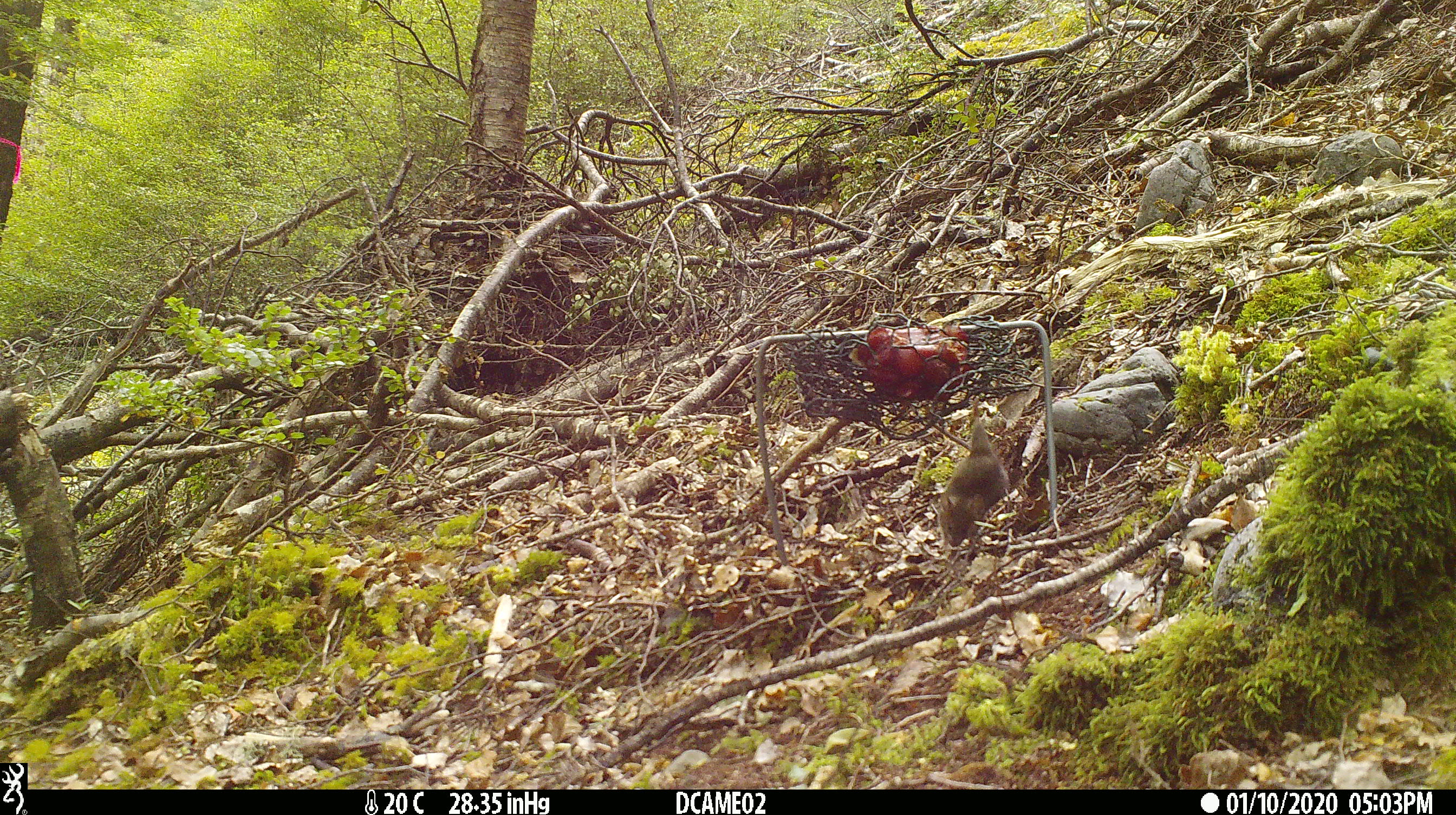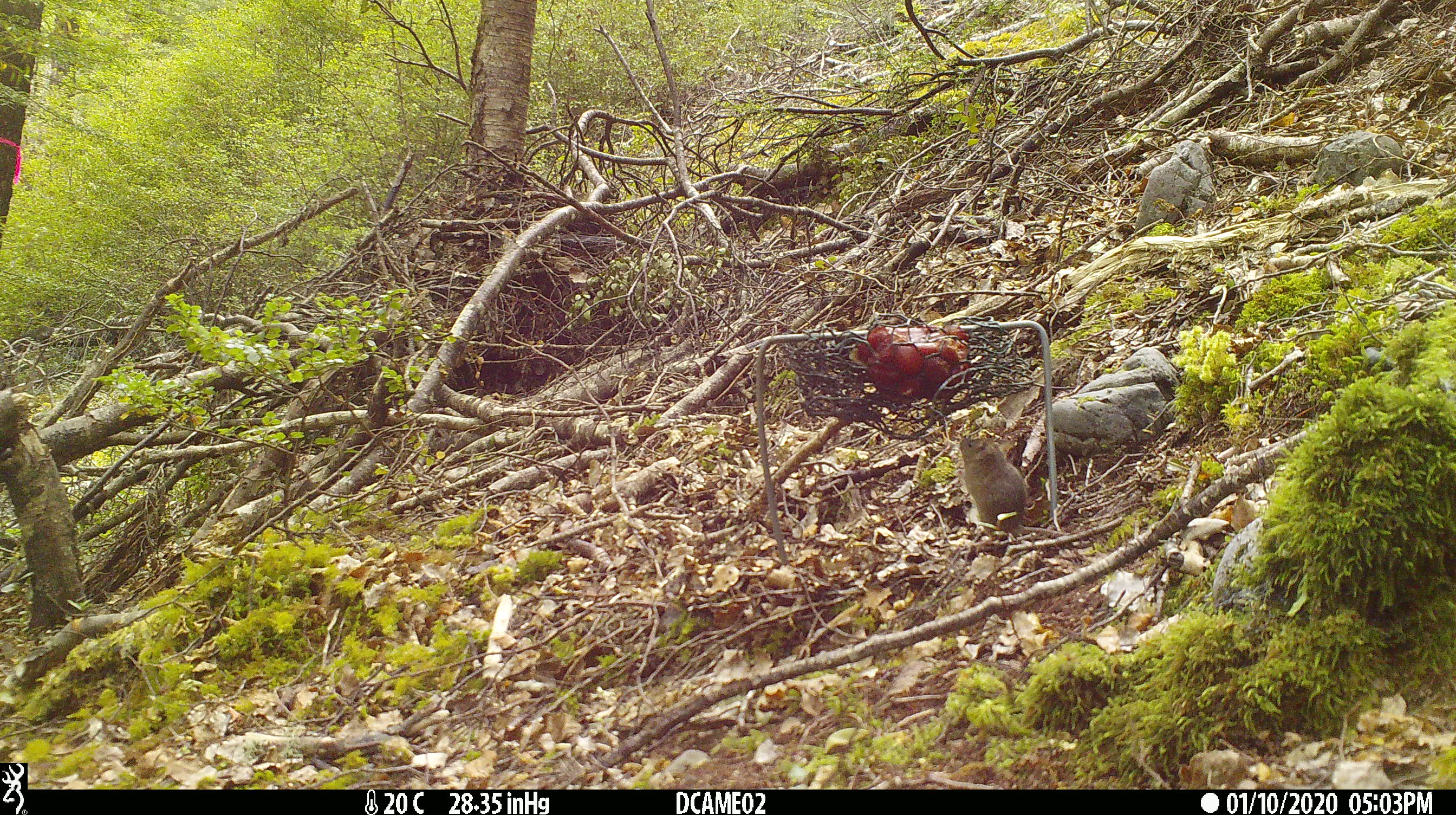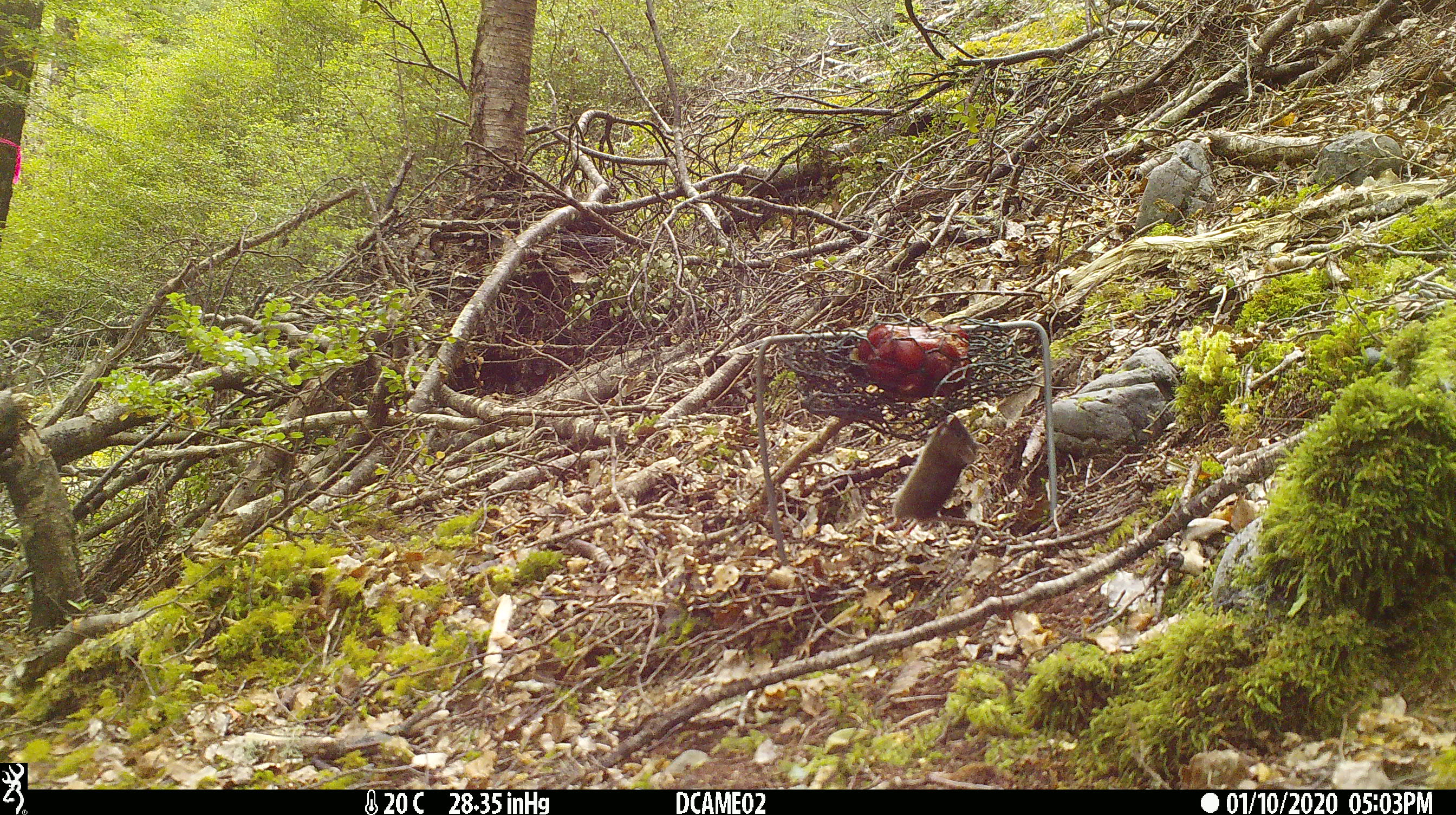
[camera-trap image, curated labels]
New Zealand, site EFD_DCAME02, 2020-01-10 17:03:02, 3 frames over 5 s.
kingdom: Animalia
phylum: Chordata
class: Mammalia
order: Rodentia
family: Muridae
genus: Mus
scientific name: Mus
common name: mouse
Mouse (Mus).